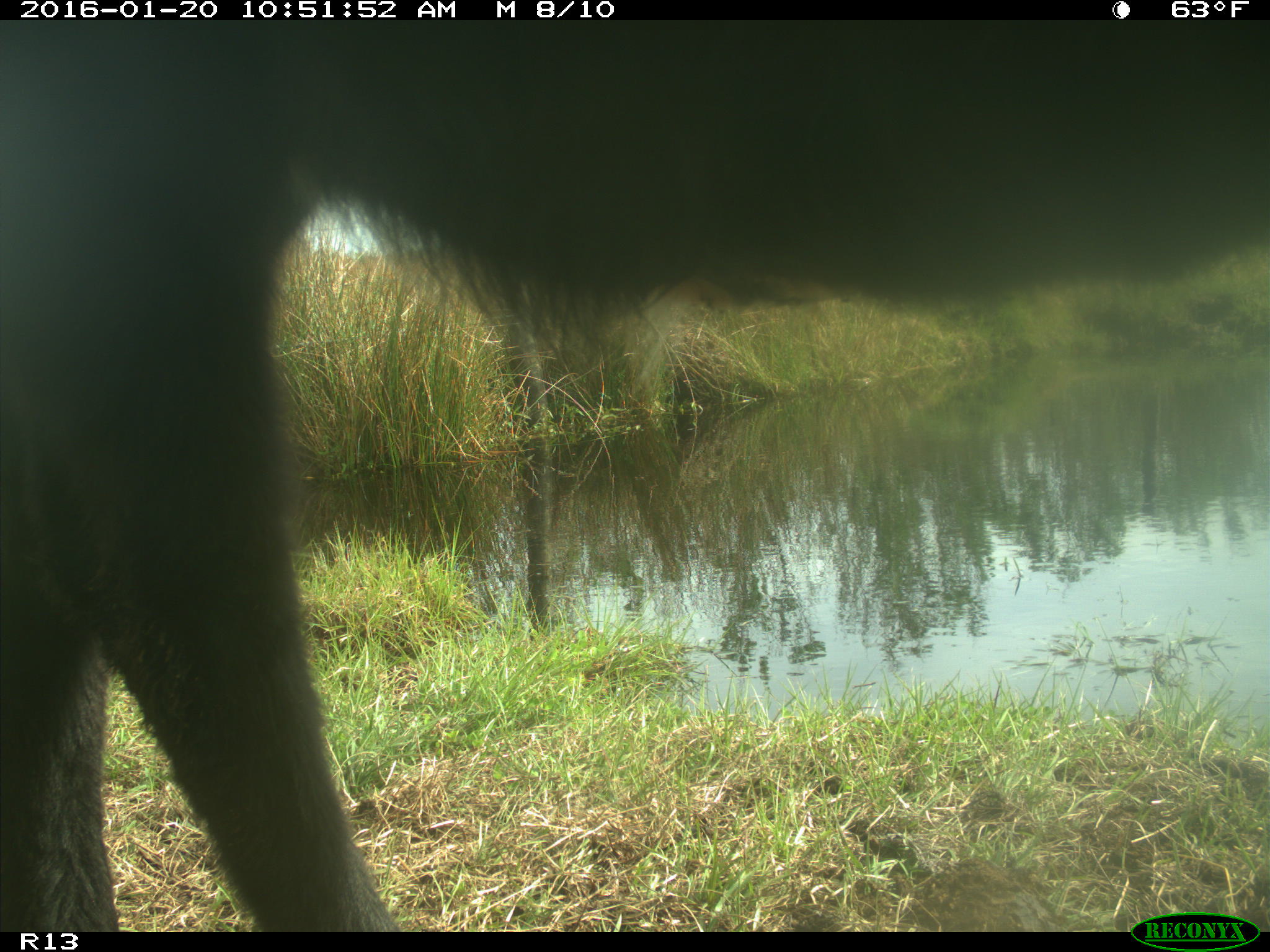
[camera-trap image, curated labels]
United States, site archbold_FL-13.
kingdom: Animalia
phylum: Chordata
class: Mammalia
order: Artiodactyla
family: Bovidae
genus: Bos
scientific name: Bos taurus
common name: domestic cow